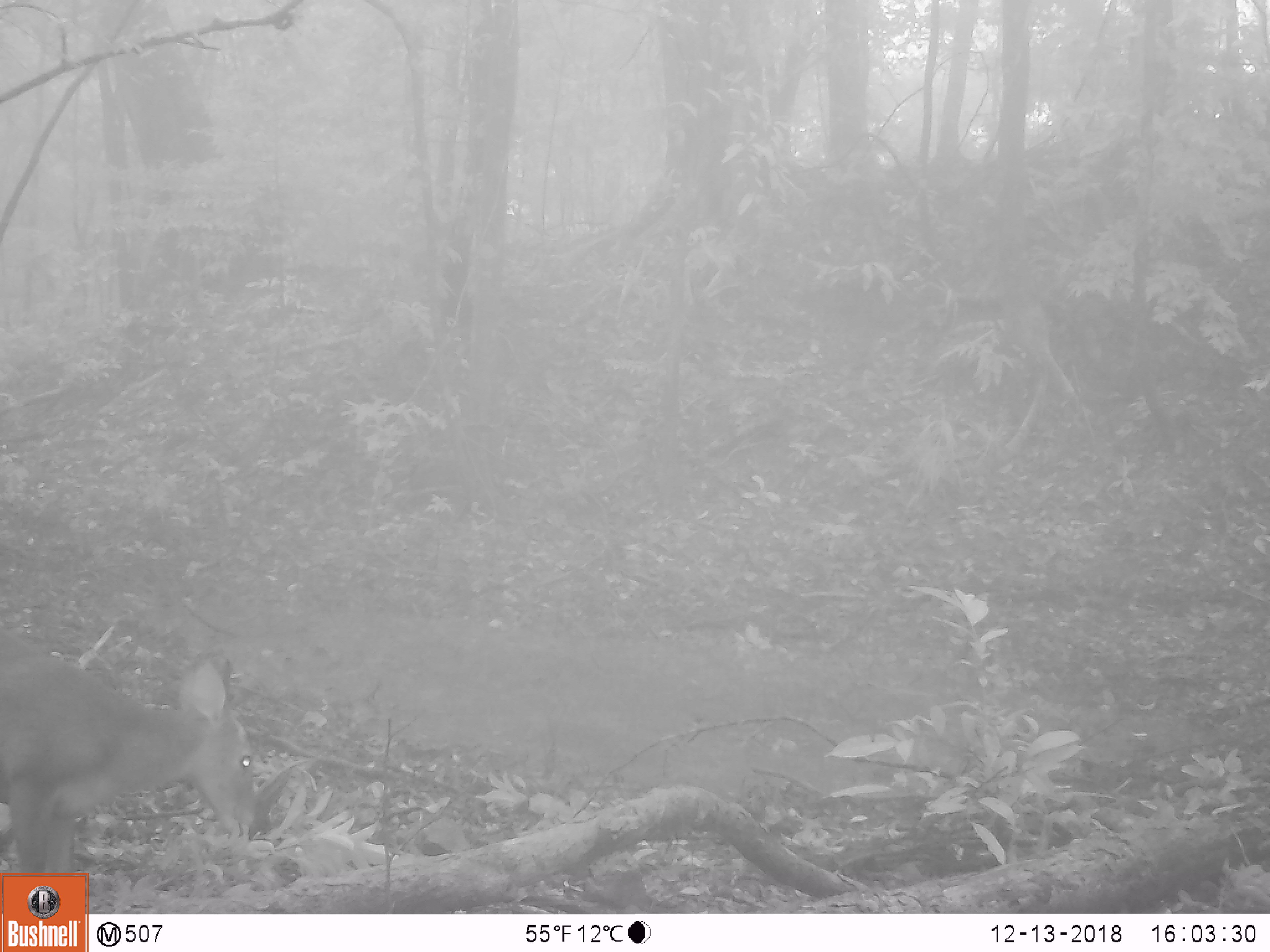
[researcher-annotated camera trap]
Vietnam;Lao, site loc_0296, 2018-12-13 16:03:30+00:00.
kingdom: Animalia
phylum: Chordata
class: Mammalia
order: Artiodactyla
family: Cervidae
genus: Muntiacus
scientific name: Muntiacus vuquangensis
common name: large-antlered muntjac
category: large antlered muntjac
Large antlered muntjac (large-antlered muntjac) (Muntiacus vuquangensis). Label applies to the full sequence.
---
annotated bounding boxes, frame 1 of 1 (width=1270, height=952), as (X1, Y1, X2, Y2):
large antlered muntjac: (0, 627, 259, 913)